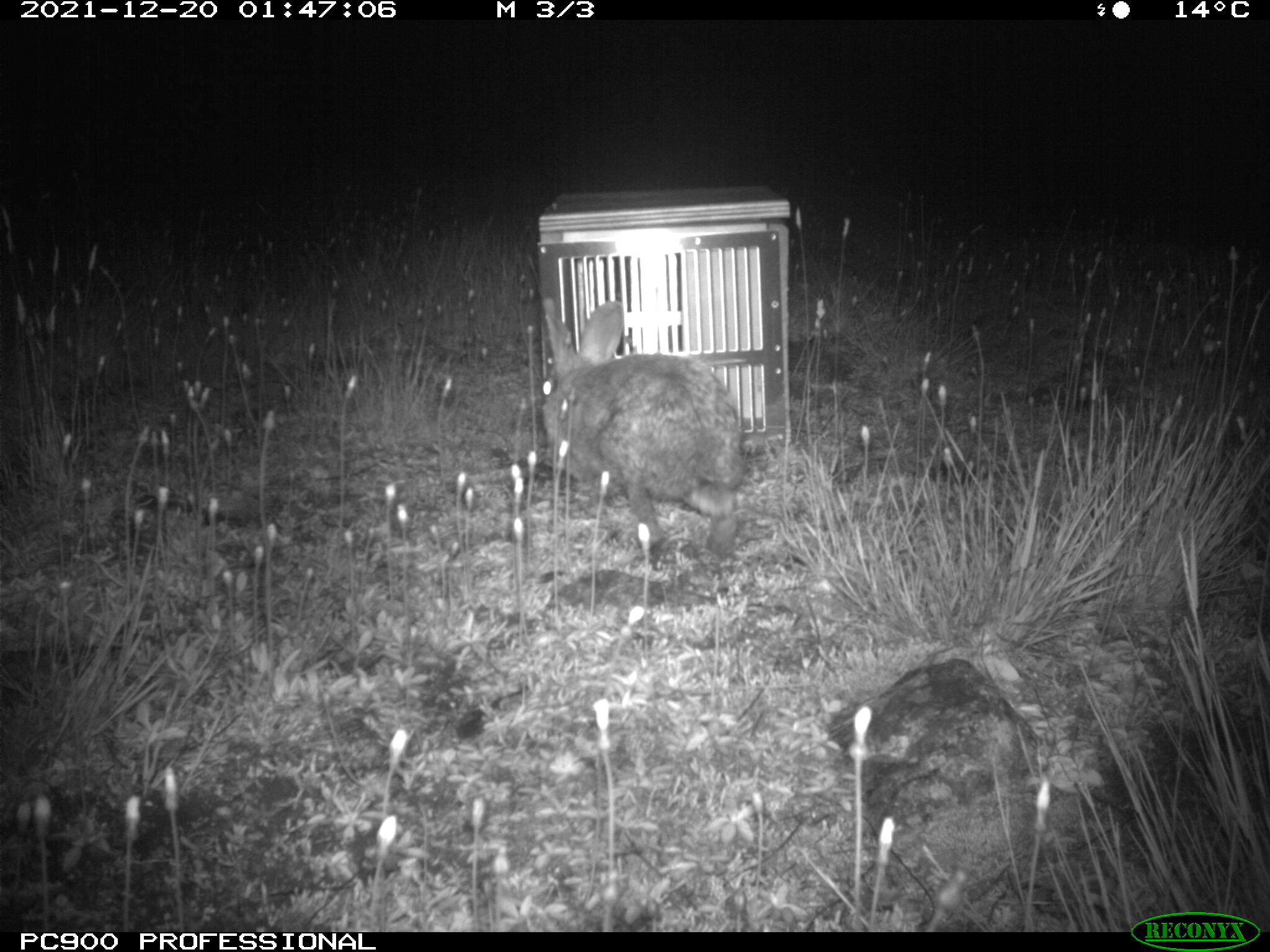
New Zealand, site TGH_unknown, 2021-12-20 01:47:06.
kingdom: Animalia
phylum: Chordata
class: Mammalia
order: Lagomorpha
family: Leporidae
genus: Oryctolagus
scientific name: Oryctolagus cuniculus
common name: european rabbit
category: rabbit